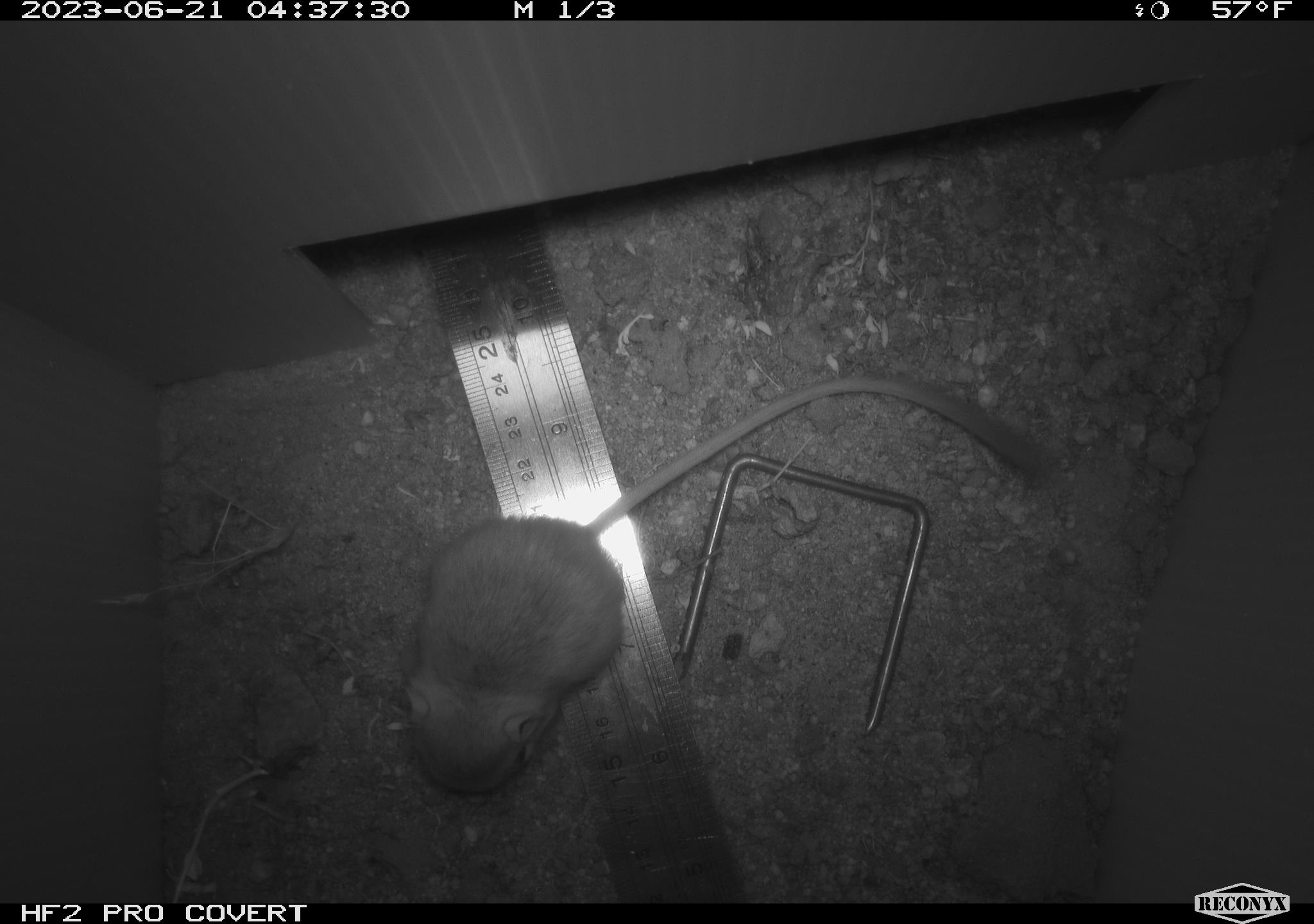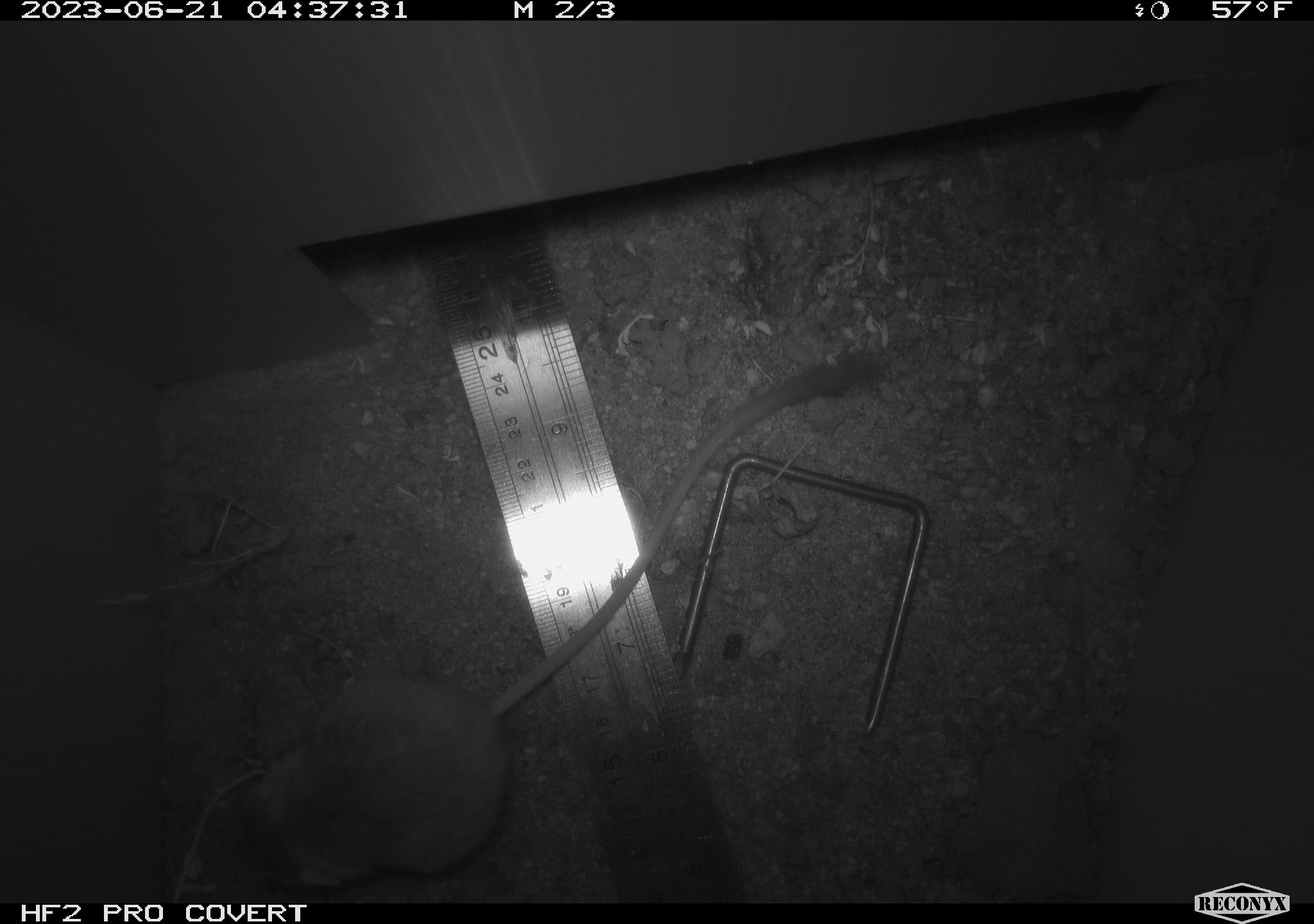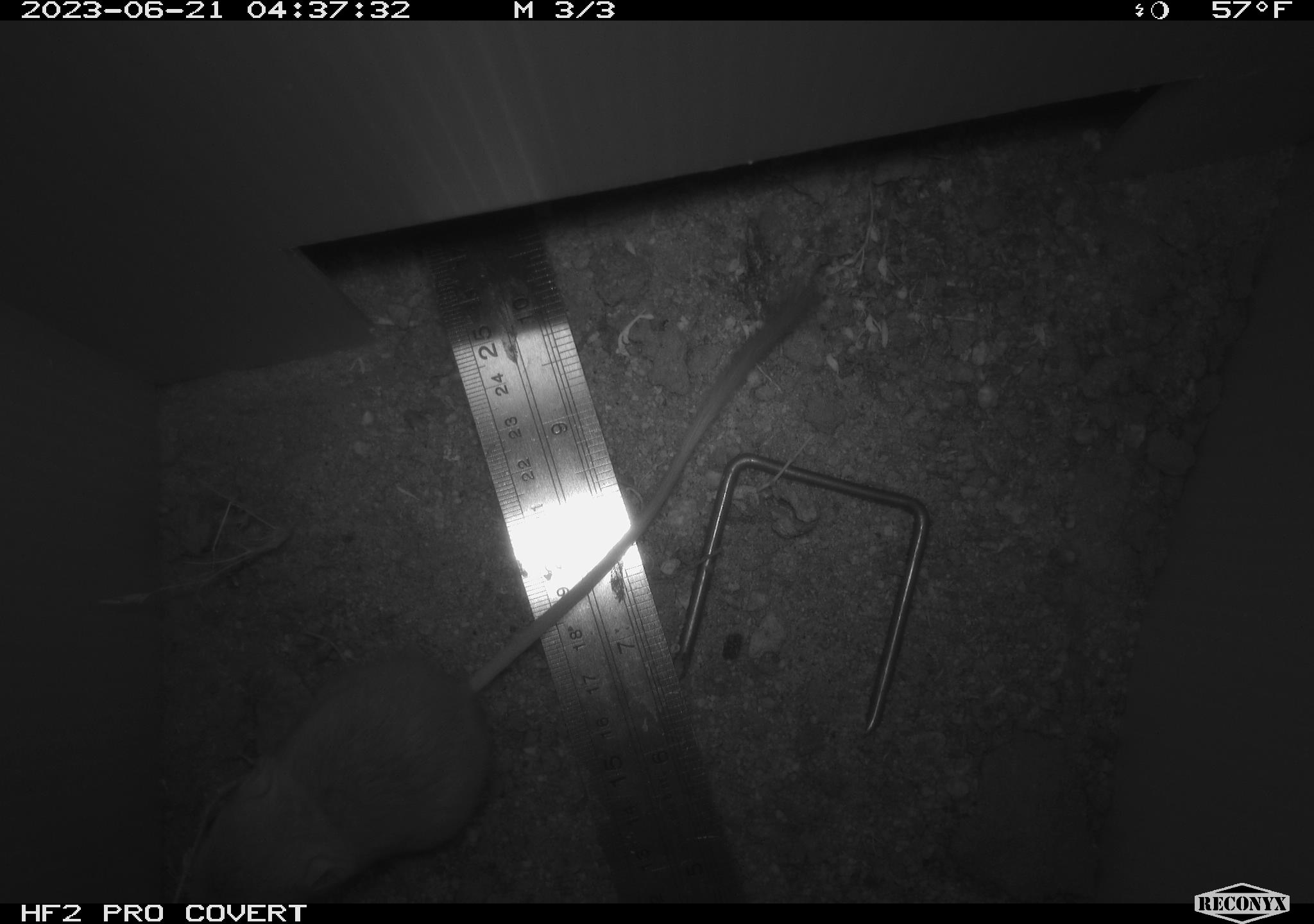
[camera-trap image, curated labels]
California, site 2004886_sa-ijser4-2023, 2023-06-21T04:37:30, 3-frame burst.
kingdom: Animalia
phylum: Chordata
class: Mammalia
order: Rodentia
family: Heteromyidae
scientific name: Heteromyidae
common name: kangaroo rats and pocket mice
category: heteromyidae family